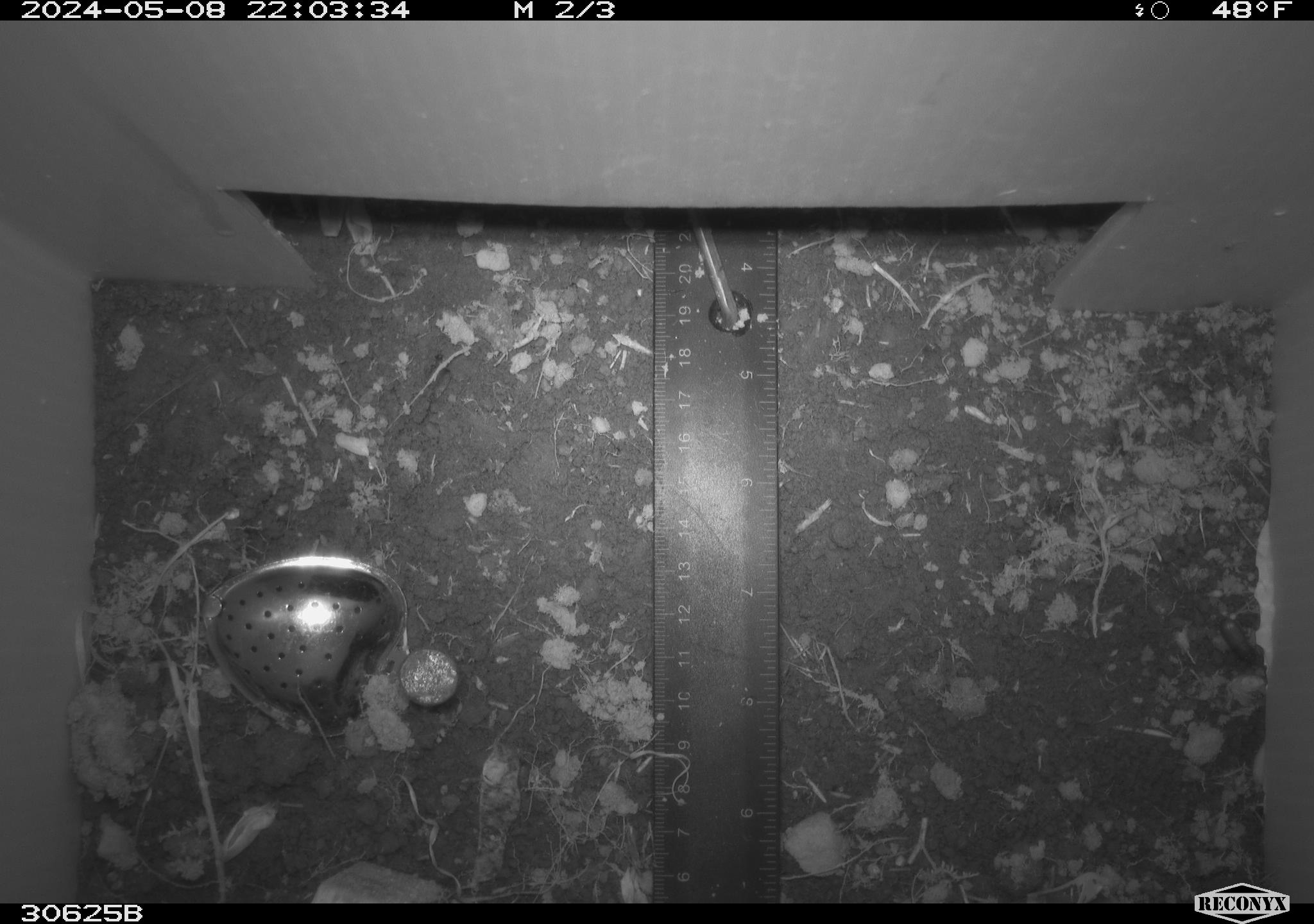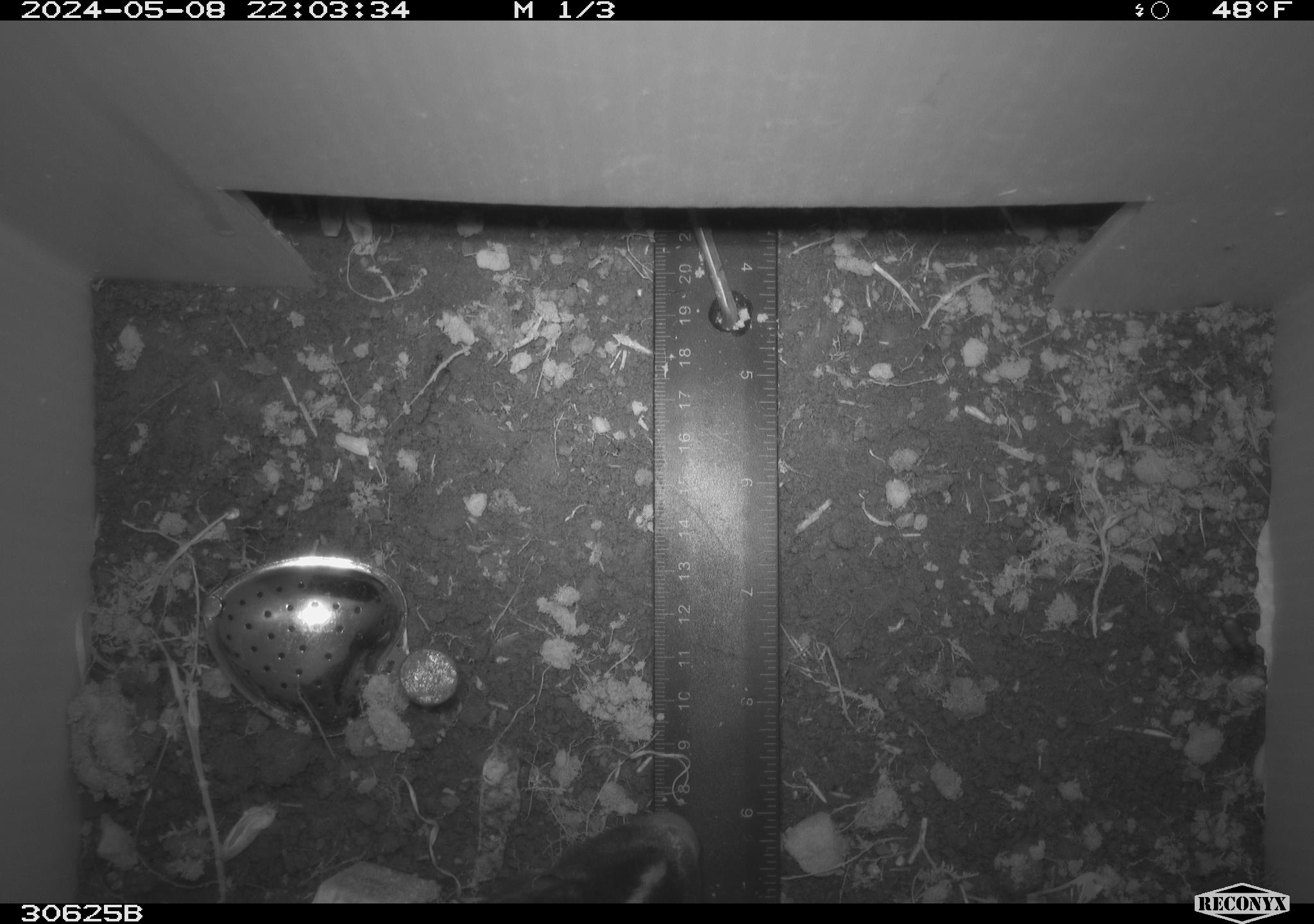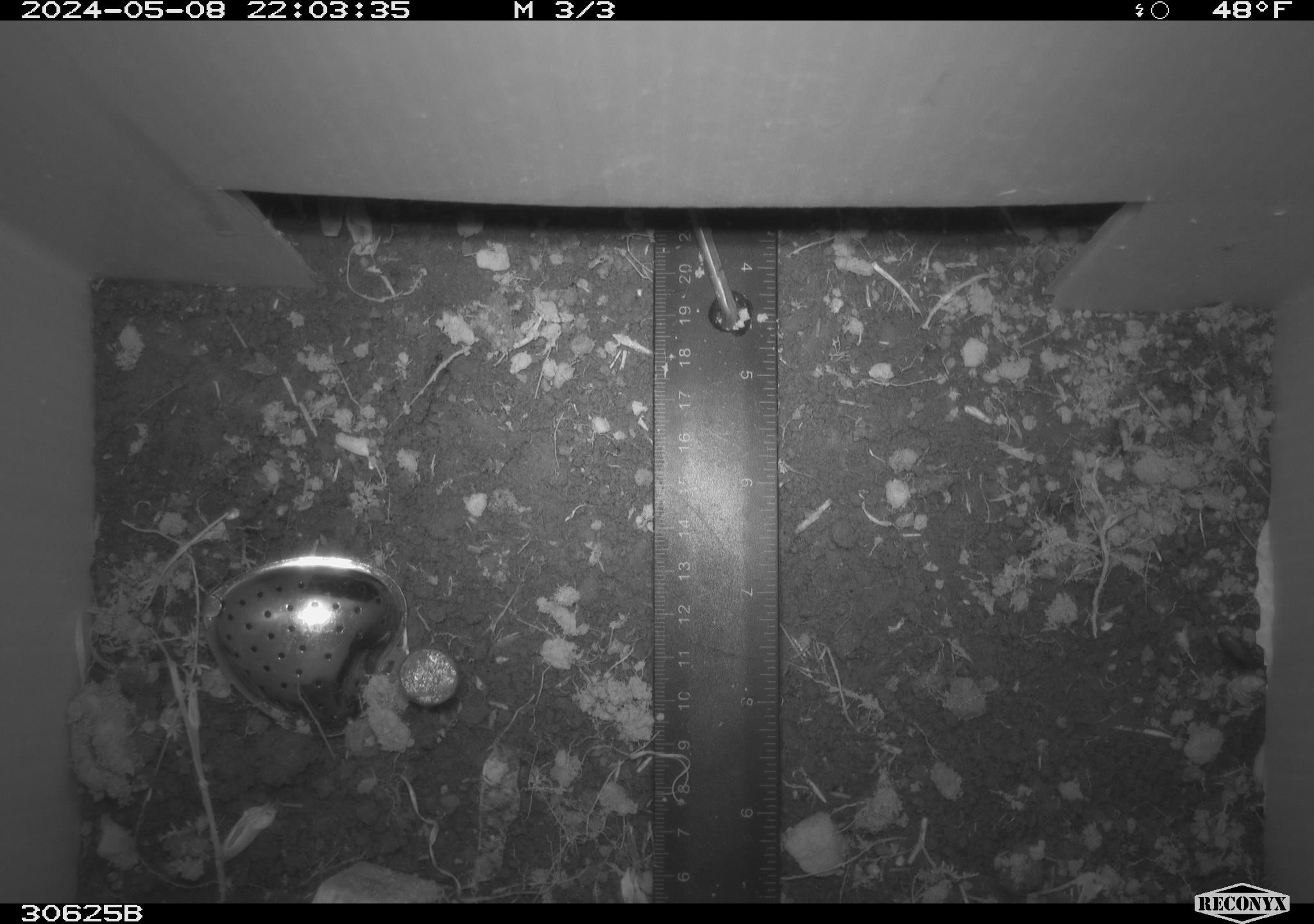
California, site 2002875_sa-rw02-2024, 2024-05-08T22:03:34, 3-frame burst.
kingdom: Animalia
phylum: Chordata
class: Mammalia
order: Carnivora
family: Mephitidae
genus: Mephitis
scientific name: Mephitis mephitis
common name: striped skunk